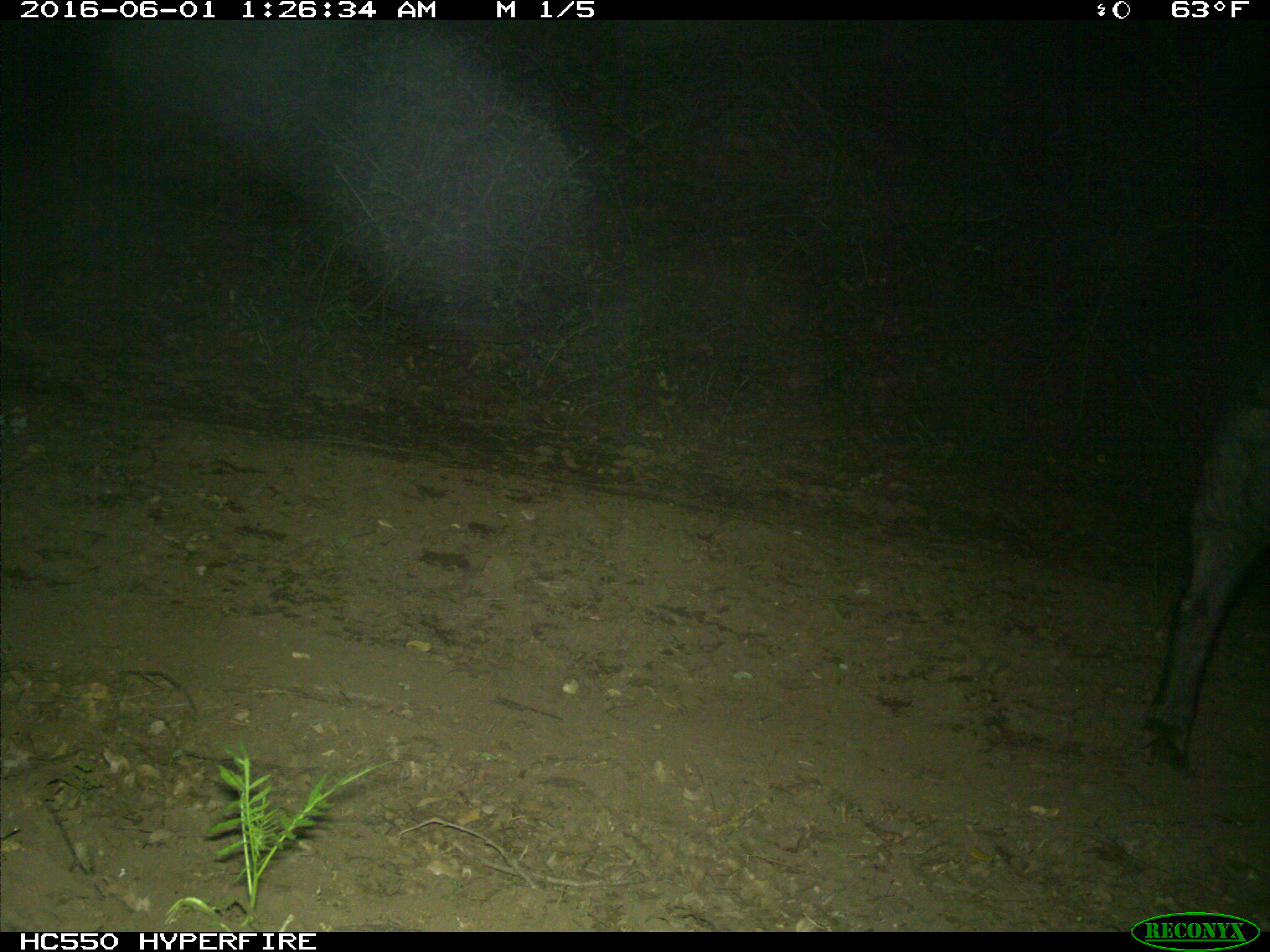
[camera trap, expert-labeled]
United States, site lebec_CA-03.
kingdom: Animalia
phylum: Chordata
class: Mammalia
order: Artiodactyla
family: Suidae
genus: Sus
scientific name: Sus scrofa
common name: wild boar